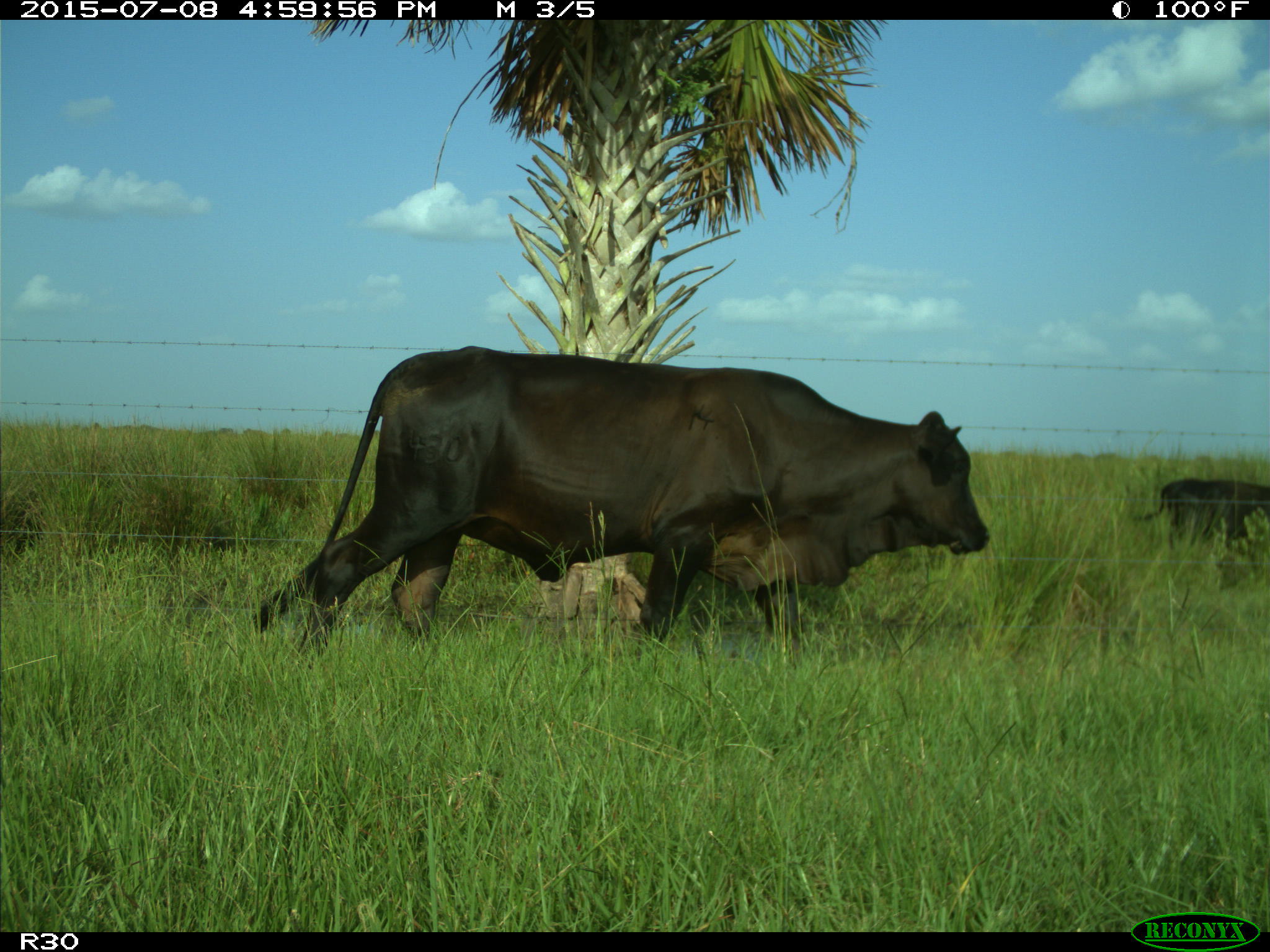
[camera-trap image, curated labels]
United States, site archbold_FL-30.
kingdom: Animalia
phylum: Chordata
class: Mammalia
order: Artiodactyla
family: Bovidae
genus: Bos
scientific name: Bos taurus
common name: domestic cow